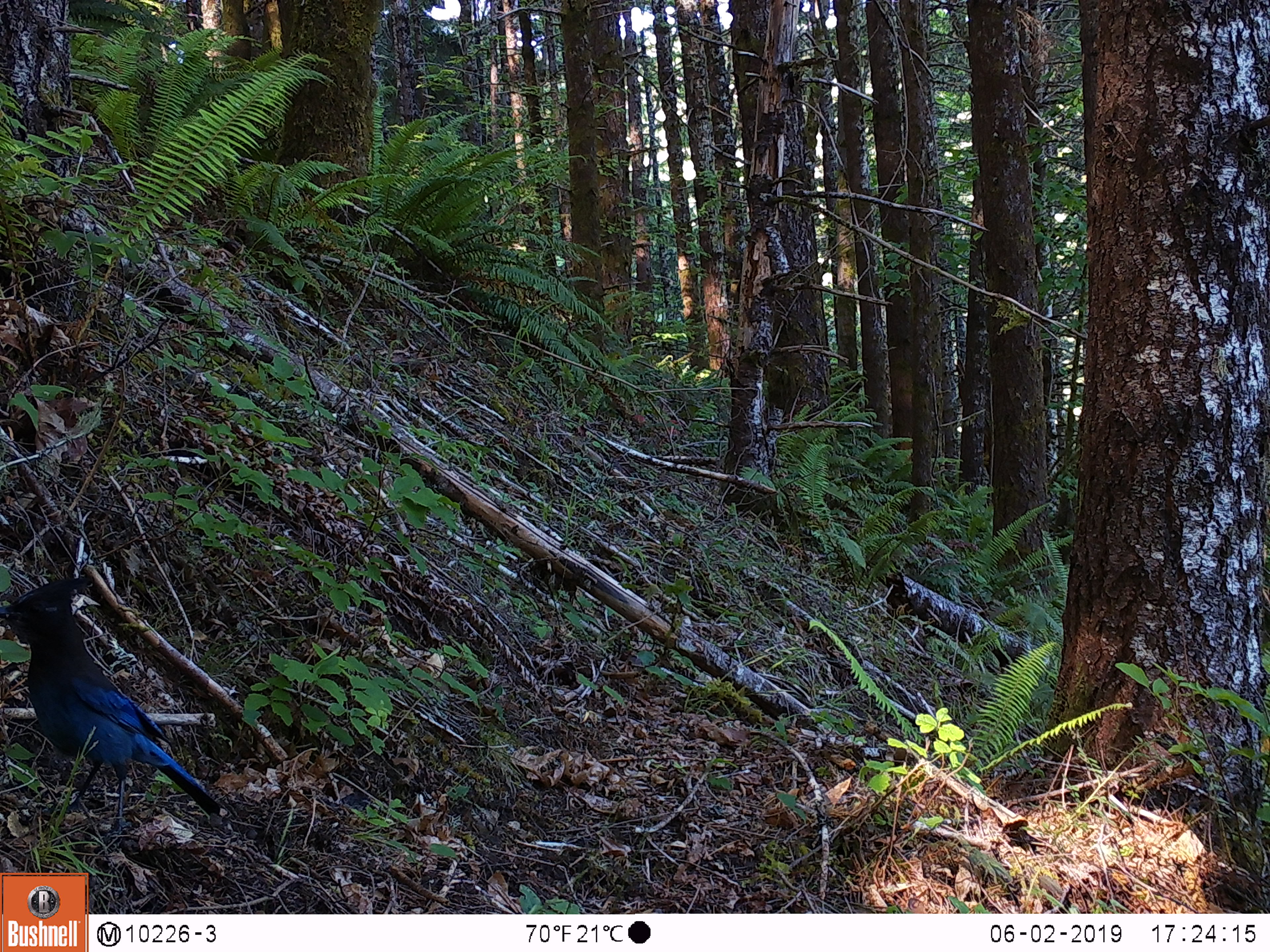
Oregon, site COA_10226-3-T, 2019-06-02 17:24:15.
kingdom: Animalia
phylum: Chordata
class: Aves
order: Passeriformes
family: Corvidae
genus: Cyanocitta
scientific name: Cyanocitta stelleri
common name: steller's jay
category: stellers jay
Stellers jay (steller's jay) (Cyanocitta stelleri).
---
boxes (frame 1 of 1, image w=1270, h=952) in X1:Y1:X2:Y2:
stellers jay: 0:567:227:838